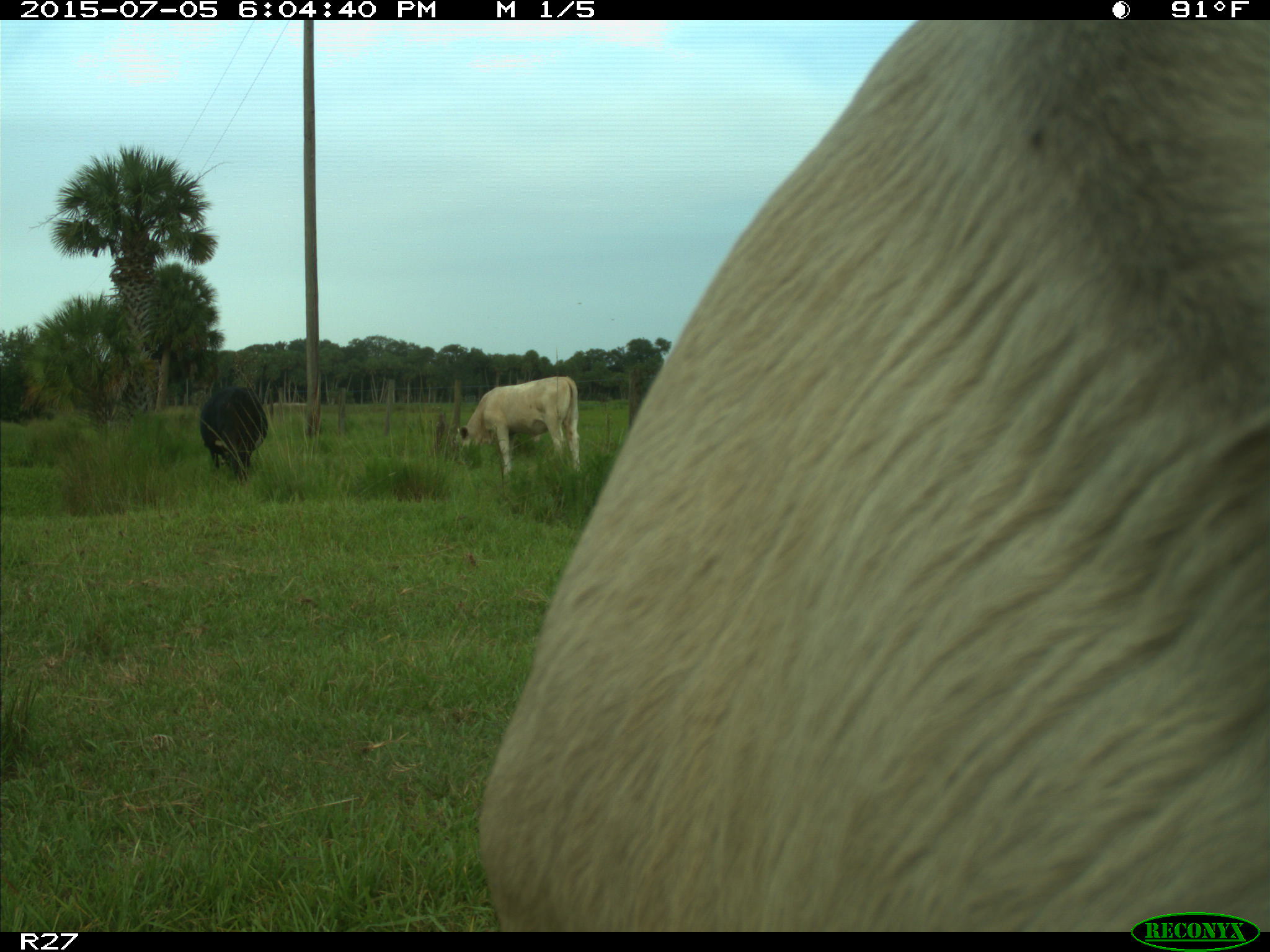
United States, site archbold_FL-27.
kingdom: Animalia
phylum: Chordata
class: Mammalia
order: Artiodactyla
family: Bovidae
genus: Bos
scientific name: Bos taurus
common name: domestic cow